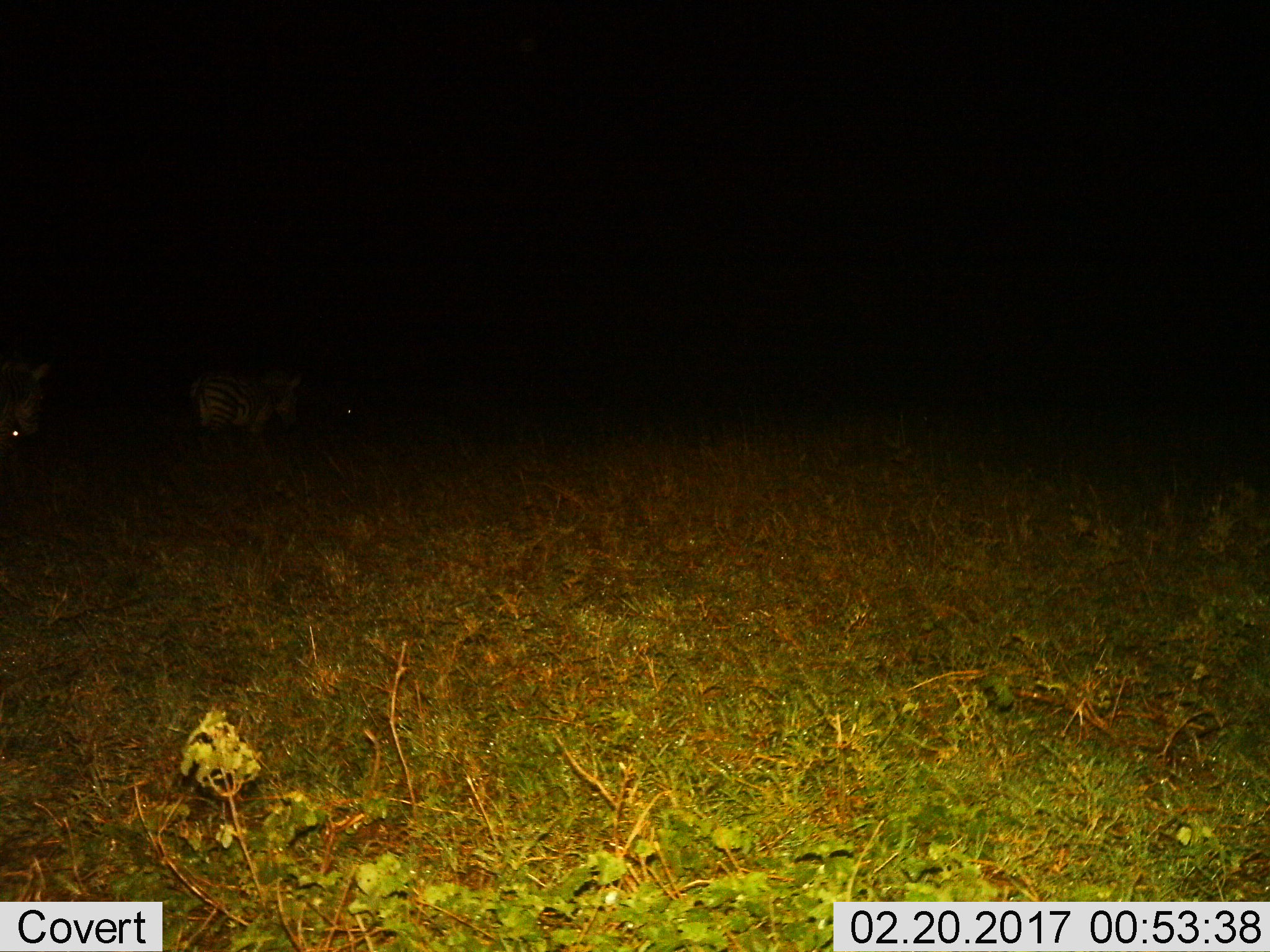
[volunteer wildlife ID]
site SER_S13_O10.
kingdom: Animalia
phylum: Chordata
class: Mammalia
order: Perissodactyla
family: Equidae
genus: Equus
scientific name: Equus quagga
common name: plains zebra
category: zebraplains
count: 2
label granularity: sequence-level